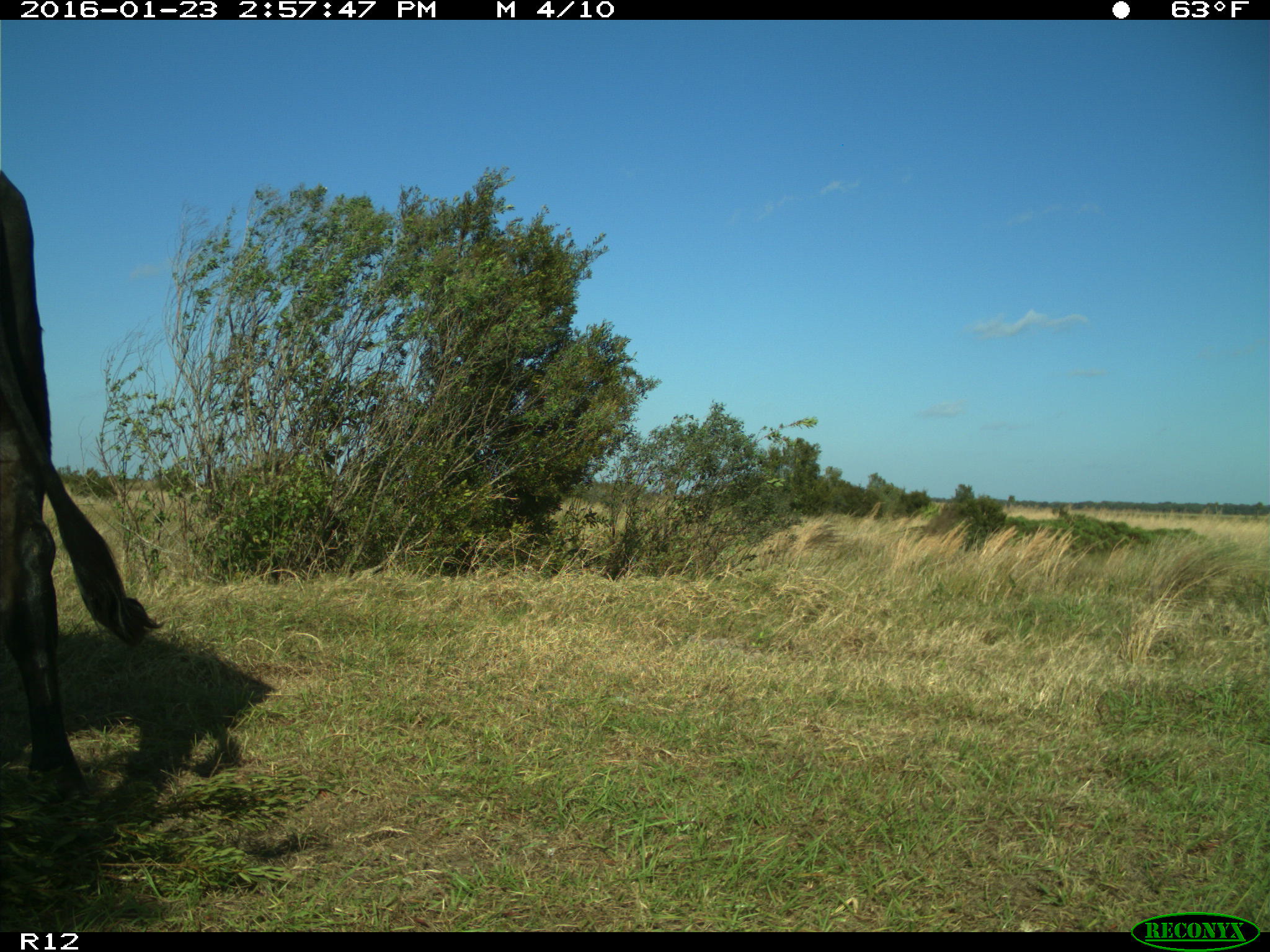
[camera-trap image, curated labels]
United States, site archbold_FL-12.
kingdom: Animalia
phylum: Chordata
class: Mammalia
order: Artiodactyla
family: Bovidae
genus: Bos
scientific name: Bos taurus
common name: domestic cow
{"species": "Bos taurus (domestic cow)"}